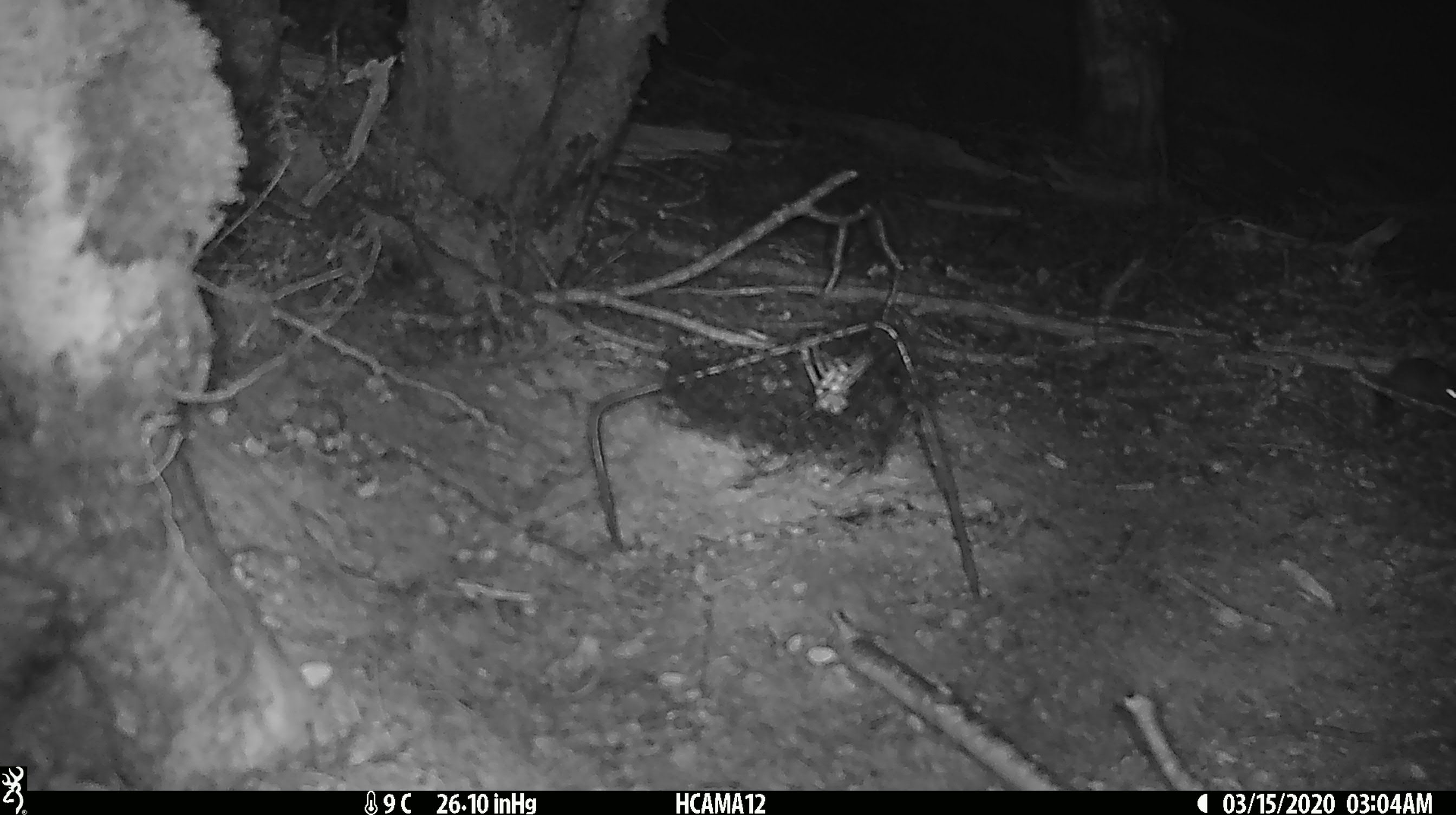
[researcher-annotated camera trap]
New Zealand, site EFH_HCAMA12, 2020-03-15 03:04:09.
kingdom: Animalia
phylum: Chordata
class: Mammalia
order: Rodentia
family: Muridae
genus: Mus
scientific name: Mus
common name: mouse